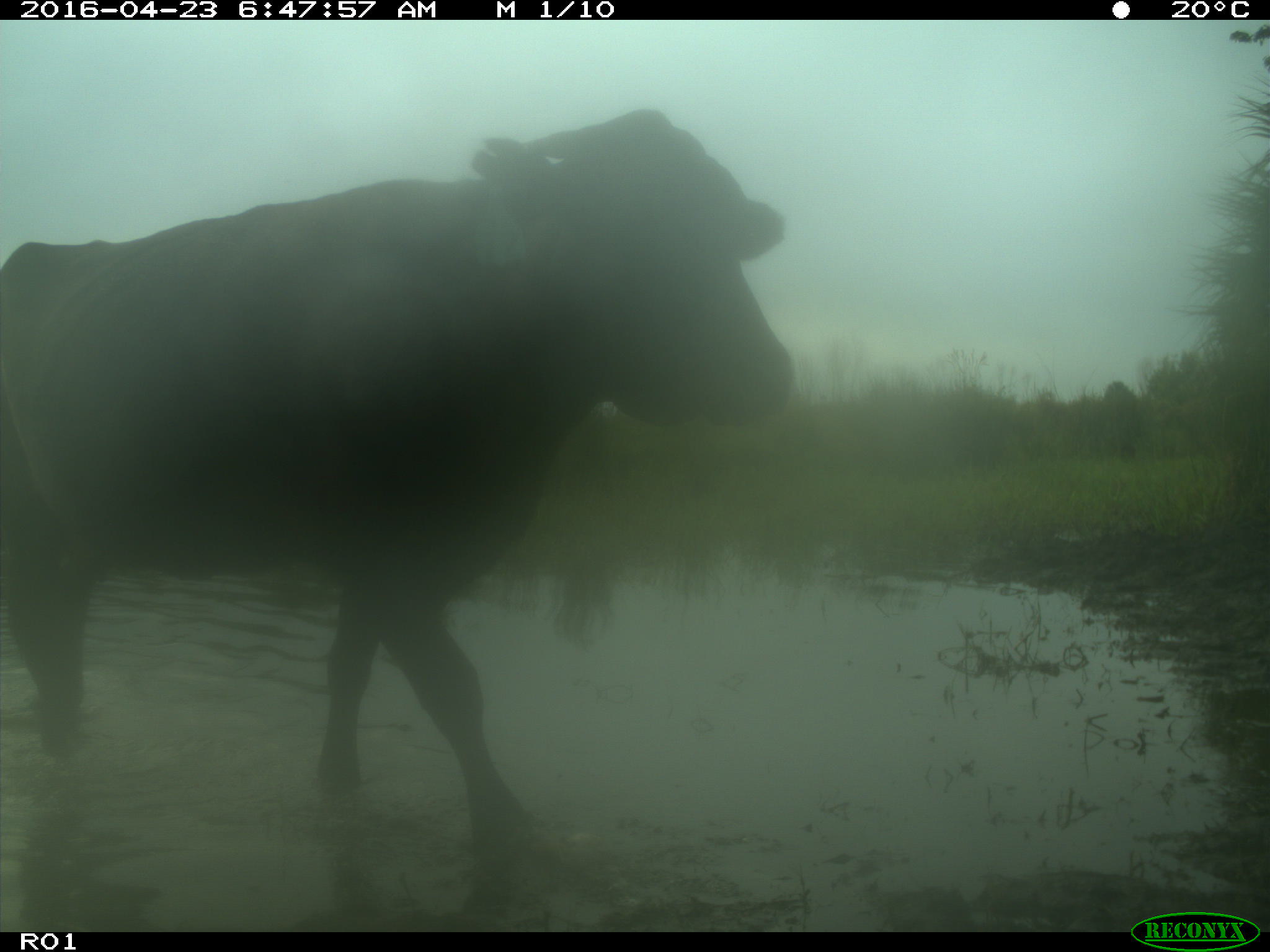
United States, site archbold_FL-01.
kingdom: Animalia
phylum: Chordata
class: Mammalia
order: Artiodactyla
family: Bovidae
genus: Bos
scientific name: Bos taurus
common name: domestic cow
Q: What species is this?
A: Bos taurus (domestic cow).